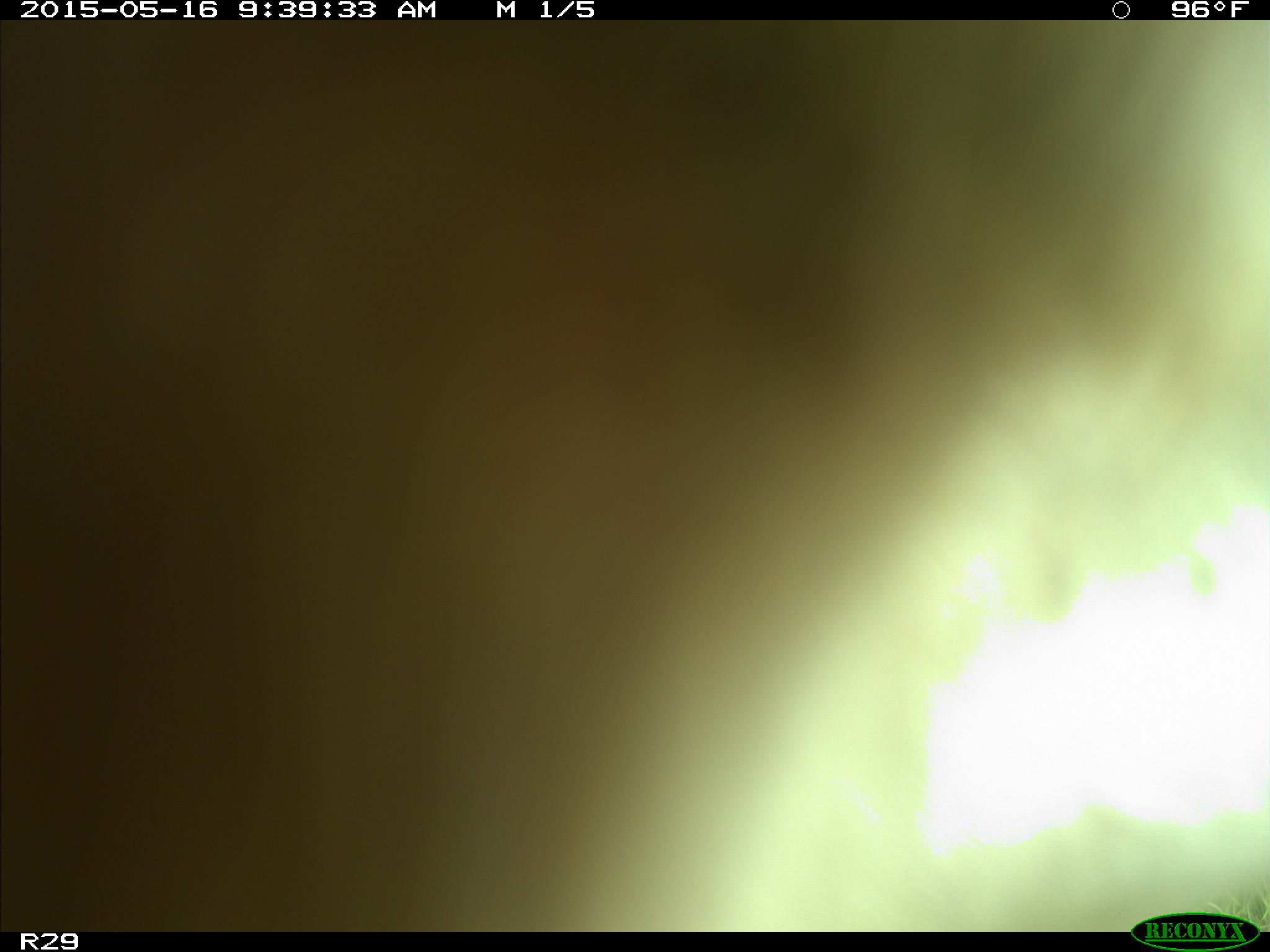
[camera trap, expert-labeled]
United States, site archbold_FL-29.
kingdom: Animalia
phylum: Chordata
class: Mammalia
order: Artiodactyla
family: Bovidae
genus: Bos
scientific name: Bos taurus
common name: domestic cow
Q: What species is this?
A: Bos taurus (domestic cow).